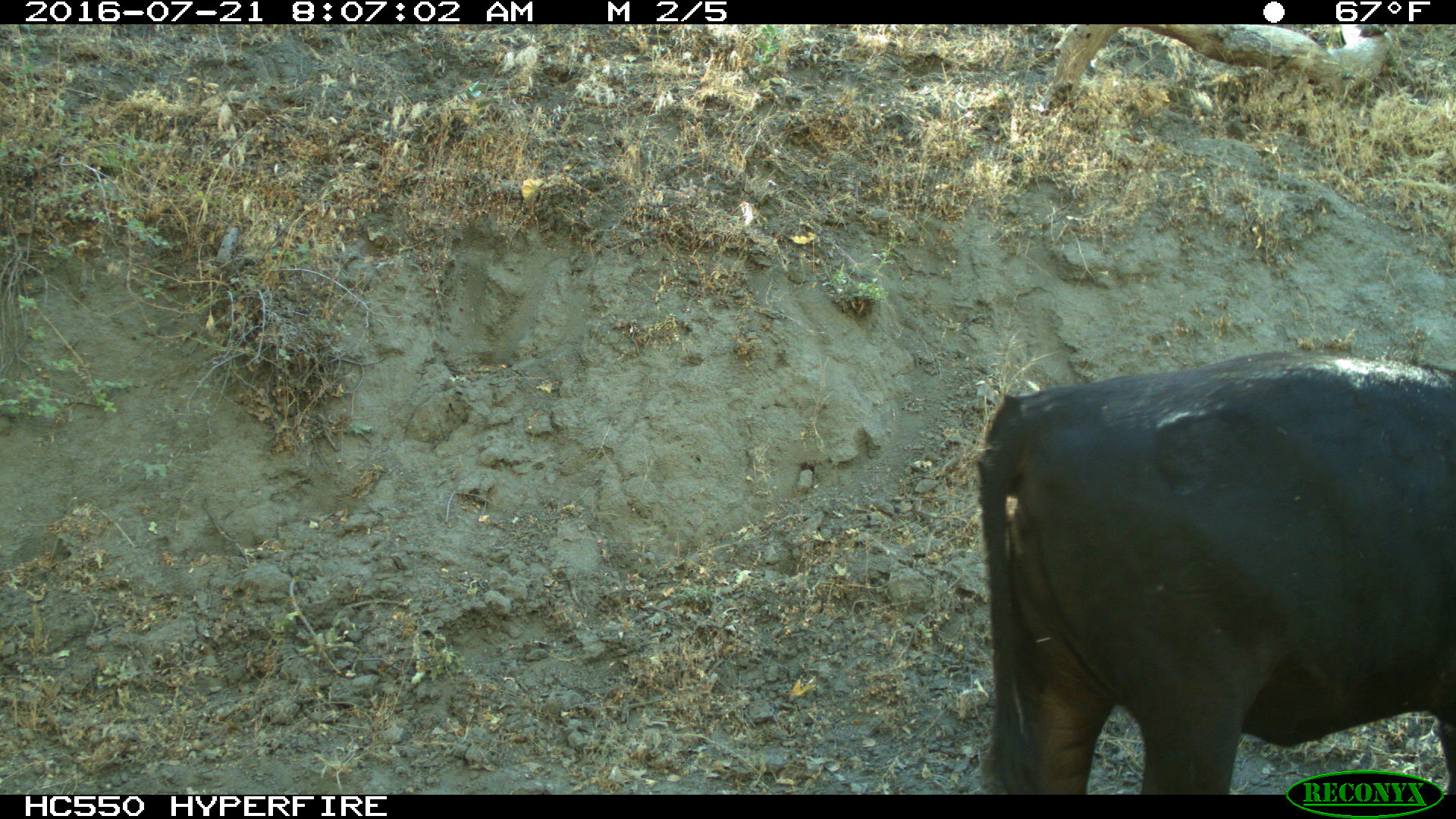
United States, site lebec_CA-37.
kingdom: Animalia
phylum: Chordata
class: Mammalia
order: Artiodactyla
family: Bovidae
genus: Bos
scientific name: Bos taurus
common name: domestic cow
Bos taurus (domestic cow).